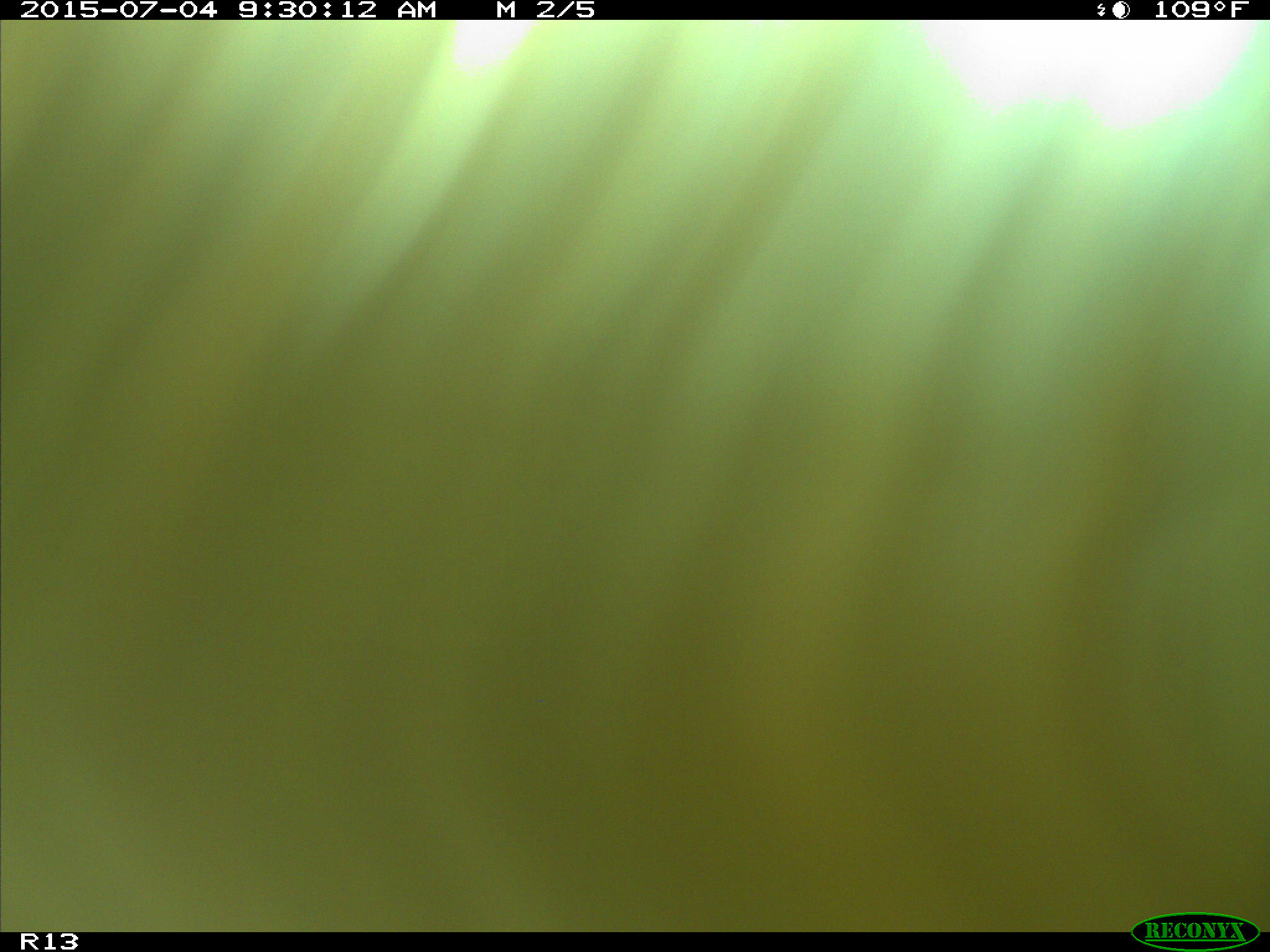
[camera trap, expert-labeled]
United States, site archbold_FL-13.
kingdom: Animalia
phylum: Chordata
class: Mammalia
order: Artiodactyla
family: Bovidae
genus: Bos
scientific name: Bos taurus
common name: domestic cow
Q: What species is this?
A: Bos taurus (domestic cow).